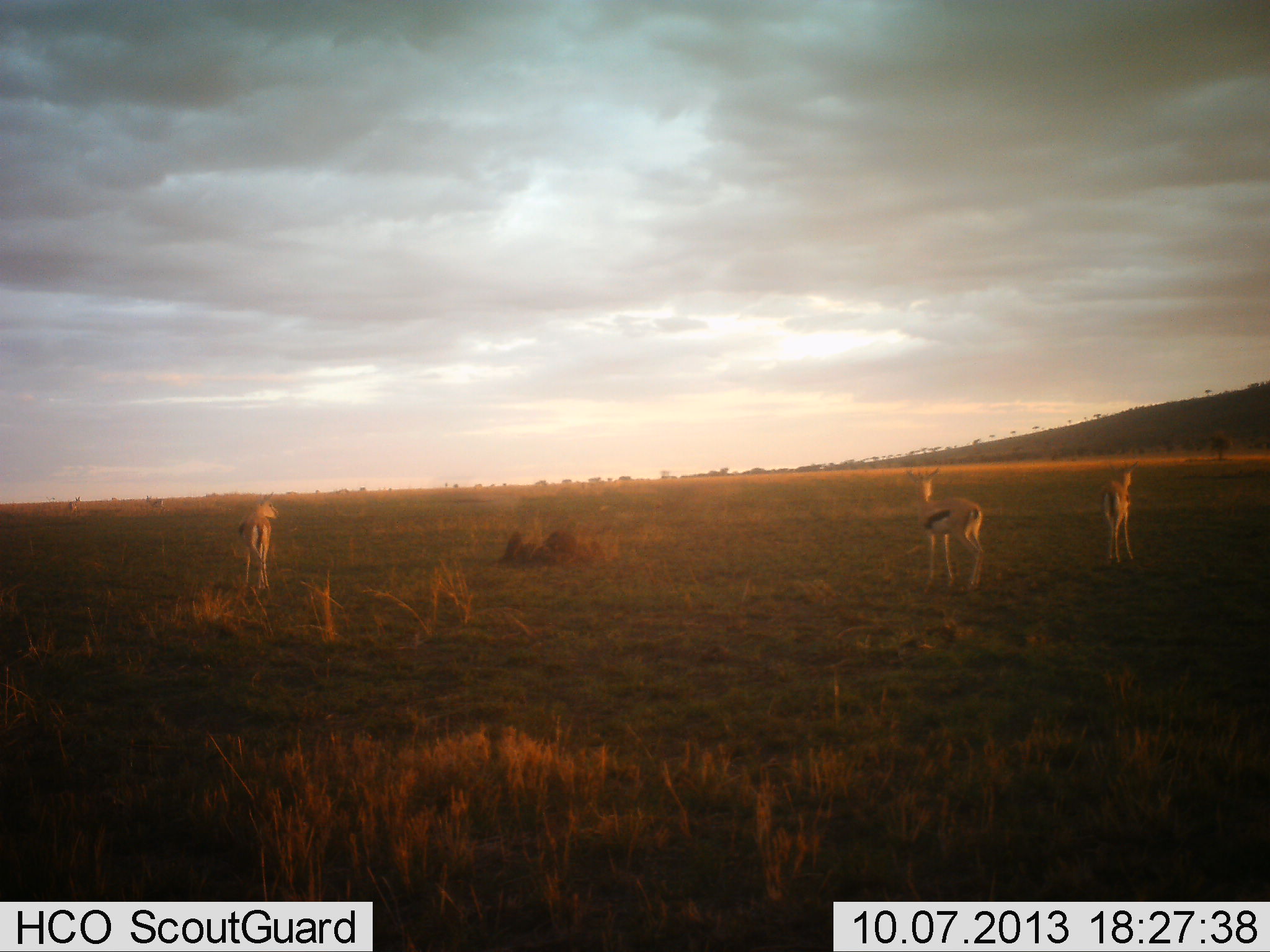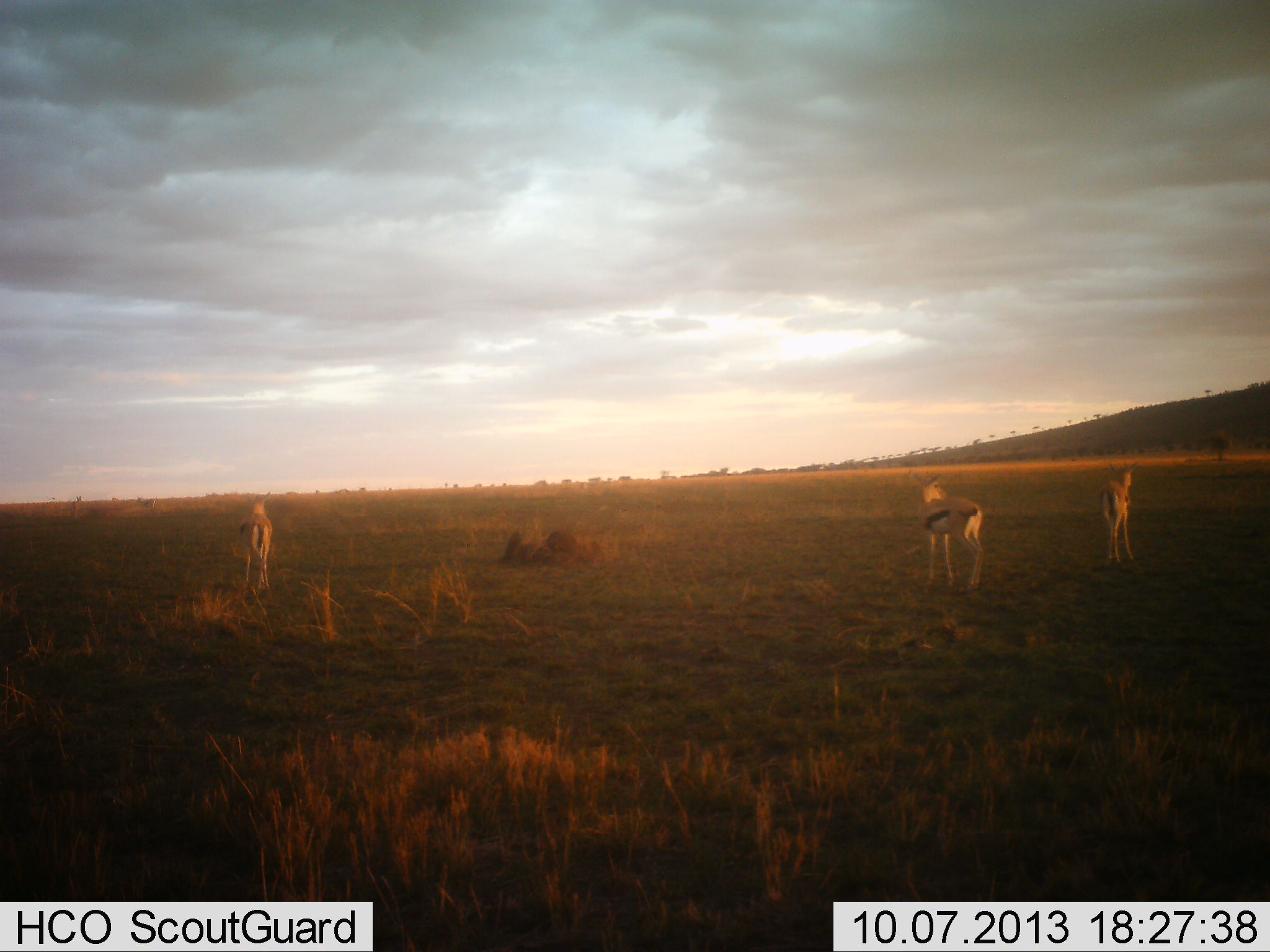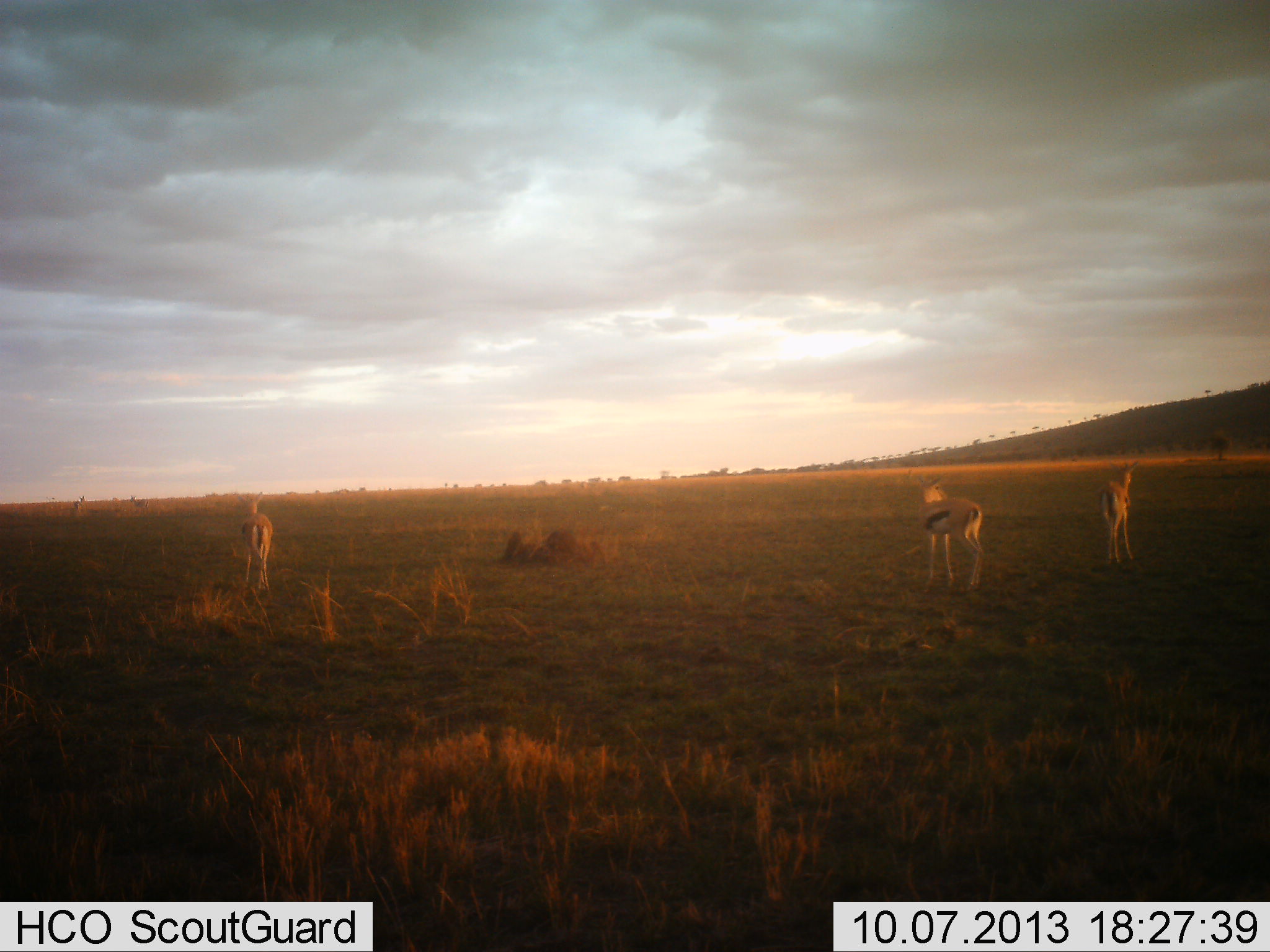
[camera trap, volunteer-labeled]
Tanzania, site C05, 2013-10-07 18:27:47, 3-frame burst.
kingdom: Animalia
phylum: Chordata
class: Mammalia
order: Artiodactyla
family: Bovidae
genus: Eudorcas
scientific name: Eudorcas thomsonii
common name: thomson's gazelle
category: gazellethomsons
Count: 3.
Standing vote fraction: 96%.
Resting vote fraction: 0%.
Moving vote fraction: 15%.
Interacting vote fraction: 0%.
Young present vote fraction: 0%.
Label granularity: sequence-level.